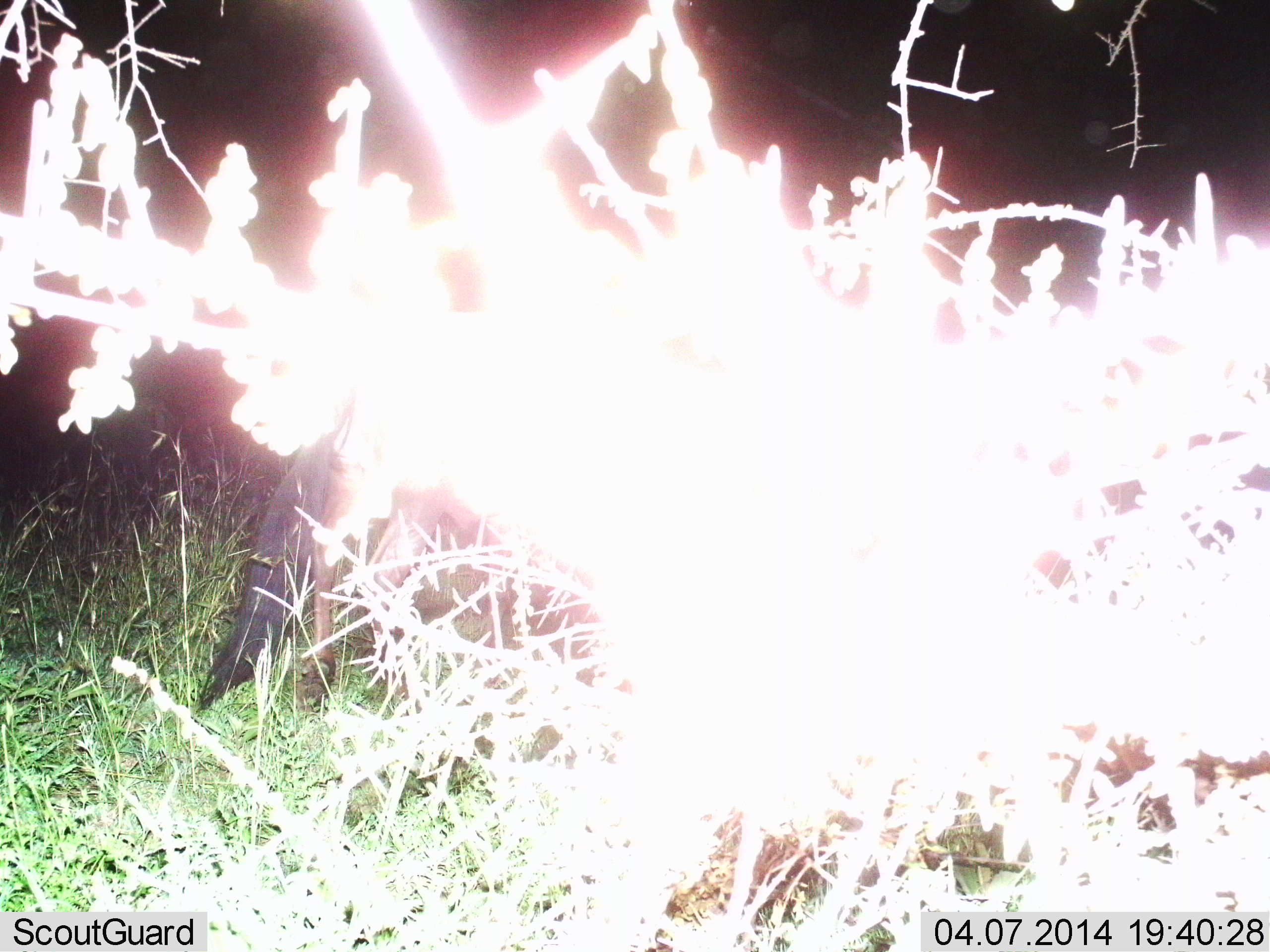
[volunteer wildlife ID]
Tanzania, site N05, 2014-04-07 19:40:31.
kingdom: Animalia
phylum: Chordata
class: Mammalia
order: Artiodactyla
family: Bovidae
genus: Connochaetes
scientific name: Connochaetes taurinus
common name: blue wildebeest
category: wildebeest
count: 1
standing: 50%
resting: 0%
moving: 50%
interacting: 0%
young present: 0%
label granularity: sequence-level